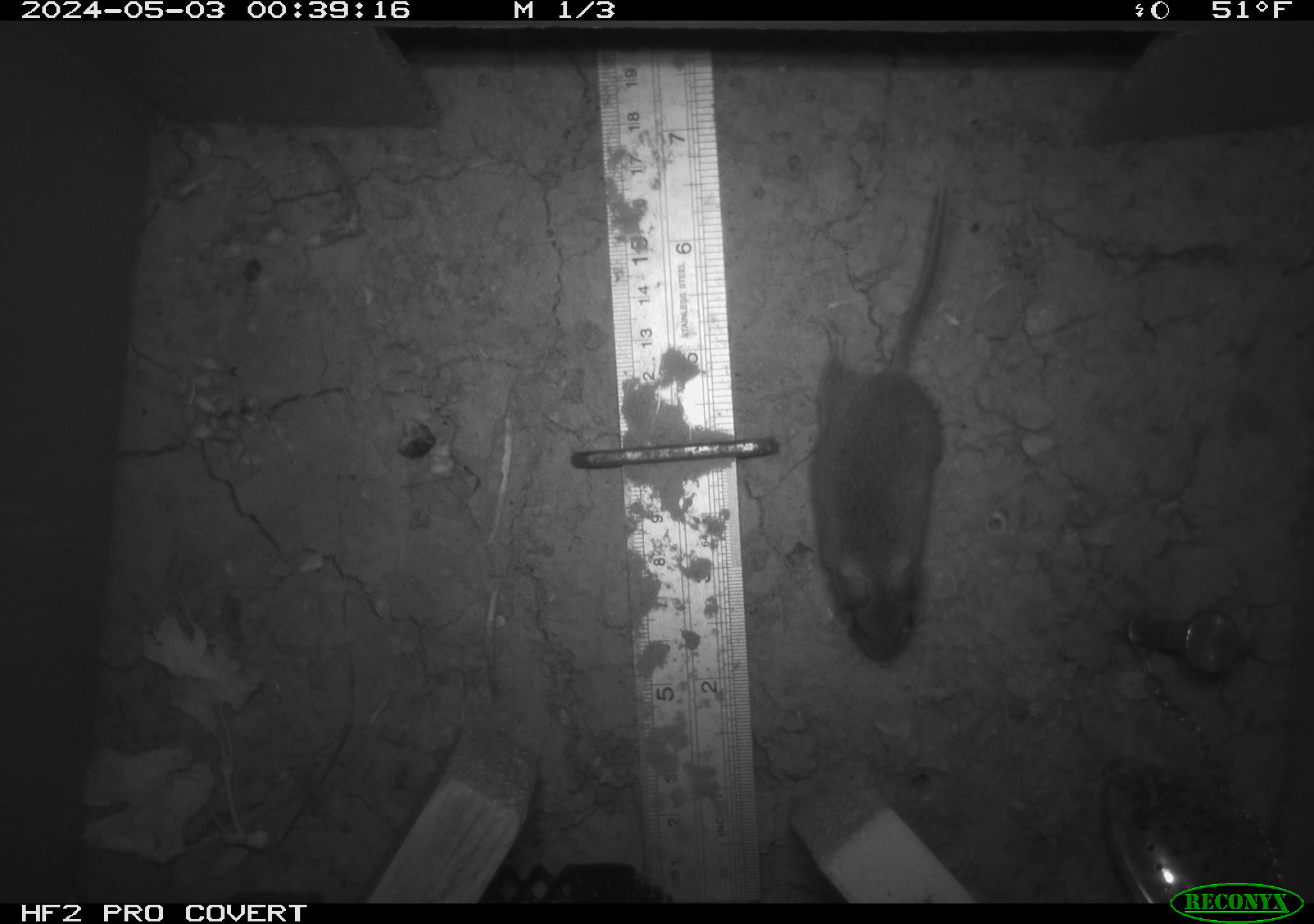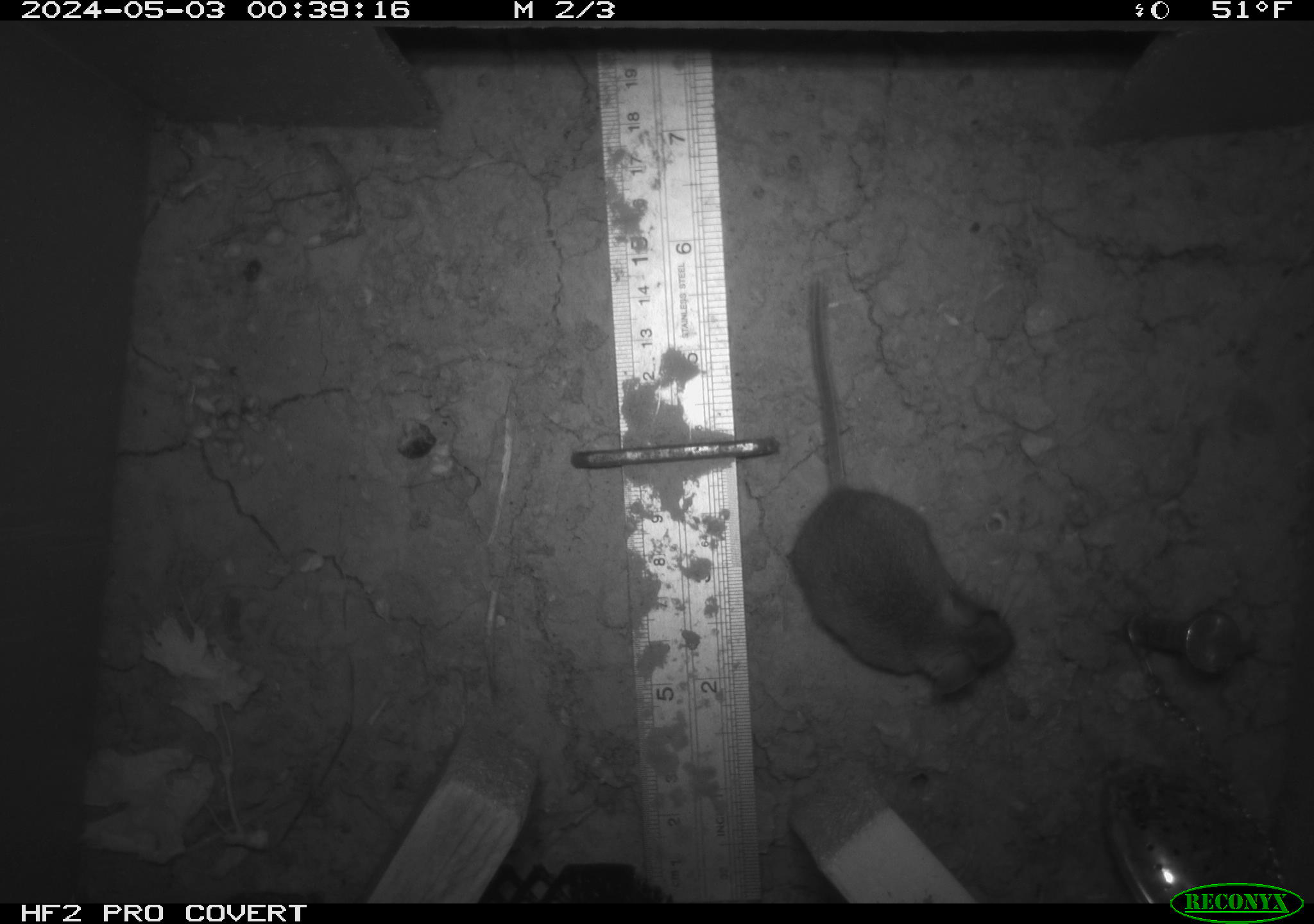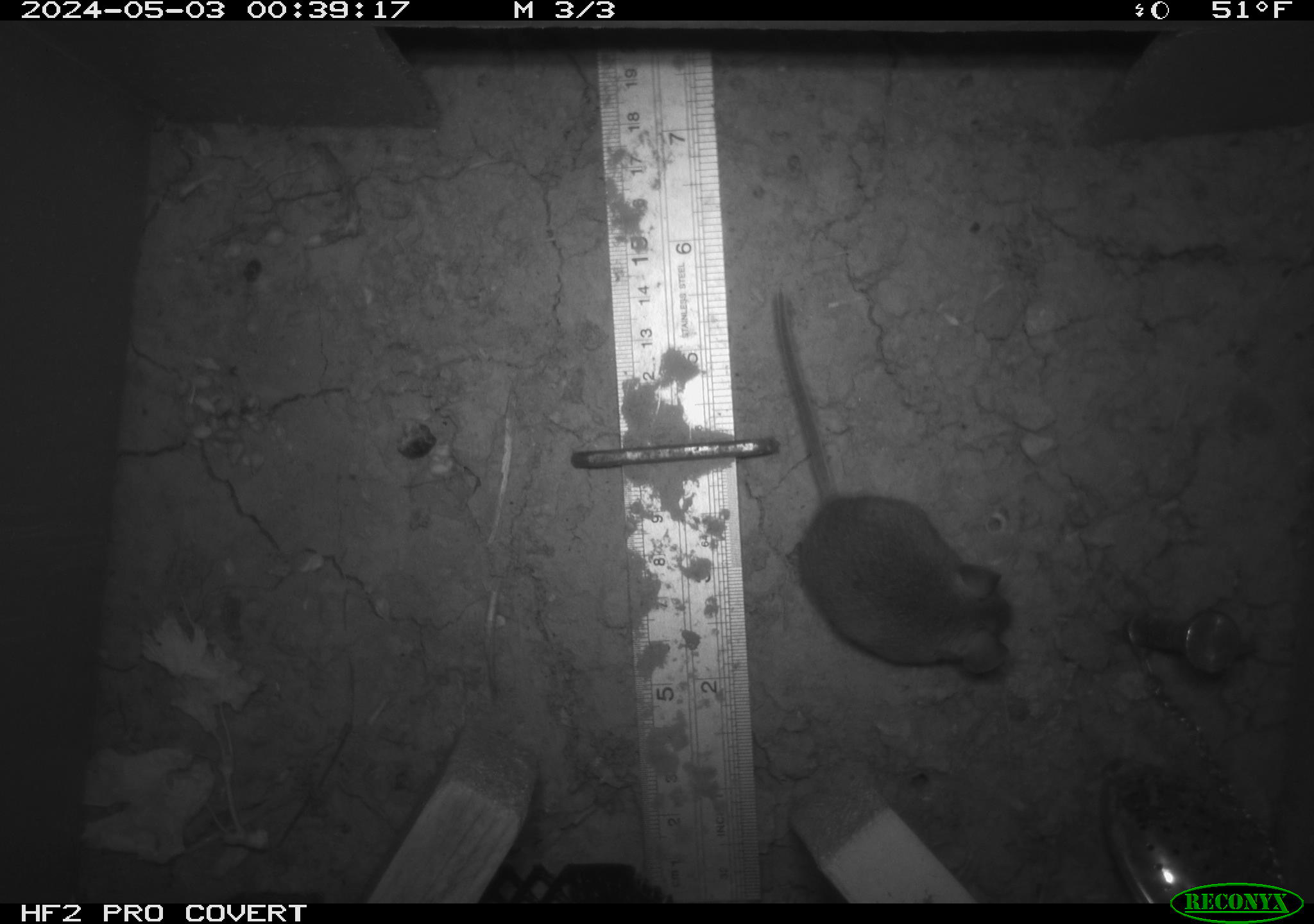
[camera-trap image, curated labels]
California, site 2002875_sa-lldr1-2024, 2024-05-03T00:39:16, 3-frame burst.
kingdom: Animalia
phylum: Chordata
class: Mammalia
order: Rodentia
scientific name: Rodentia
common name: mouse species